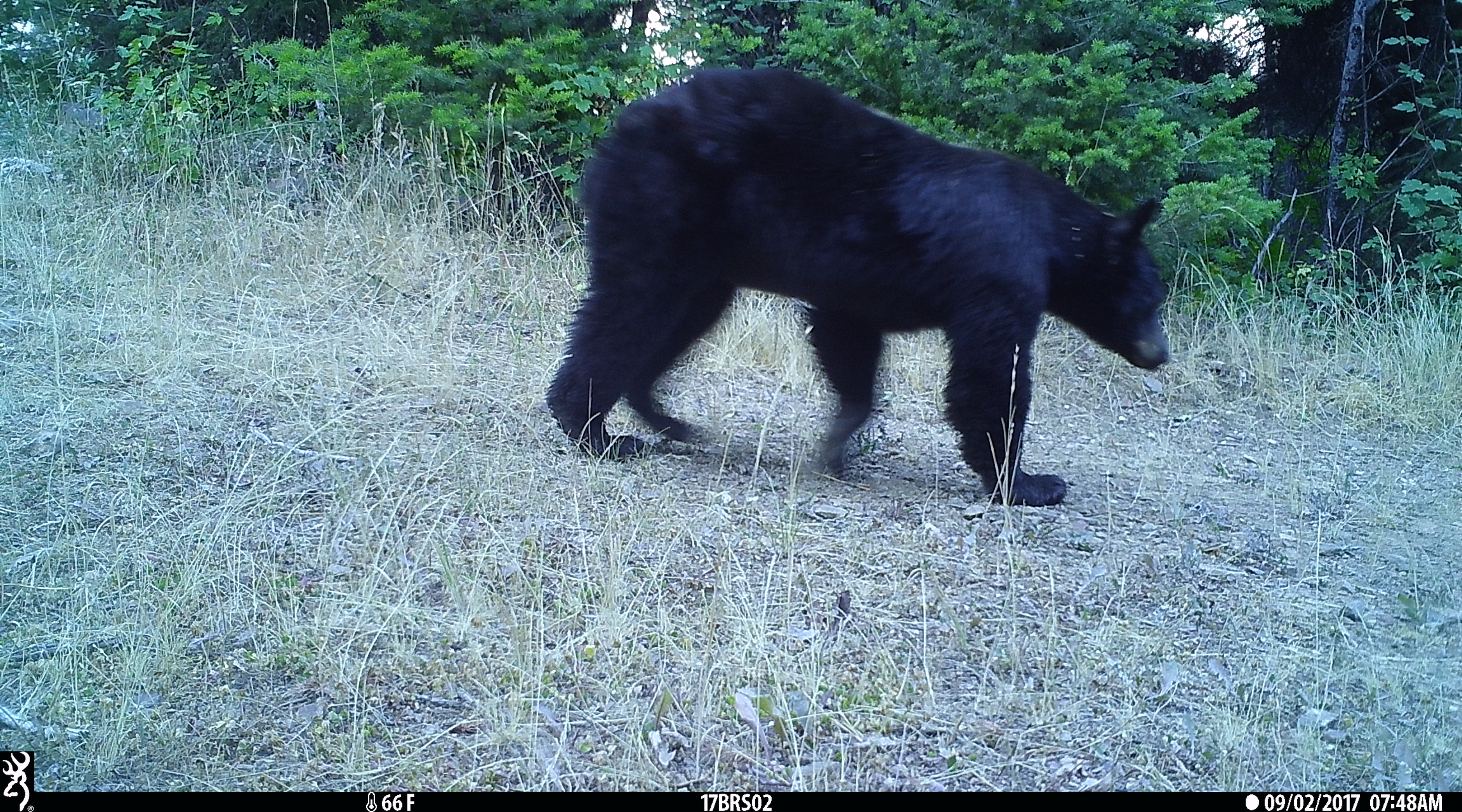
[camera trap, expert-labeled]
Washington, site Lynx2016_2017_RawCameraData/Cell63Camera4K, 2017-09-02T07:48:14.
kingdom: Animalia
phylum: Chordata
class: Mammalia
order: Carnivora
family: Ursidae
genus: Ursus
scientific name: Ursus americanus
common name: american black bear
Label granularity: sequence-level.